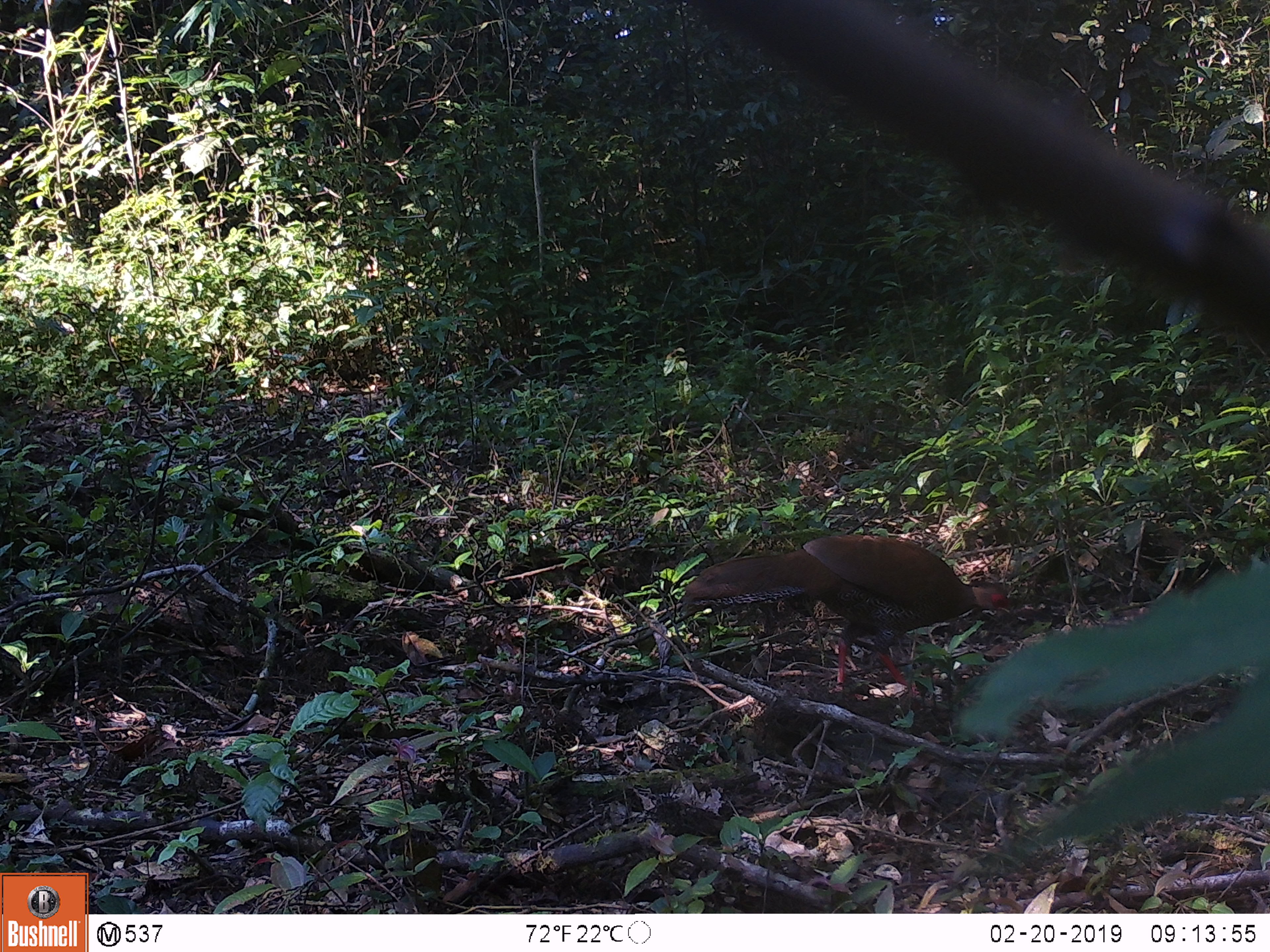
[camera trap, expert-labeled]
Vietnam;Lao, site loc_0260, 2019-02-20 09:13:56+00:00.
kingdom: Animalia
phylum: Chordata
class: Aves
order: Galliformes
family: Phasianidae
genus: Lophura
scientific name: Lophura nycthemera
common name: silver pheasant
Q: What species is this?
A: Silver pheasant (Lophura nycthemera).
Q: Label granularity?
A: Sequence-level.